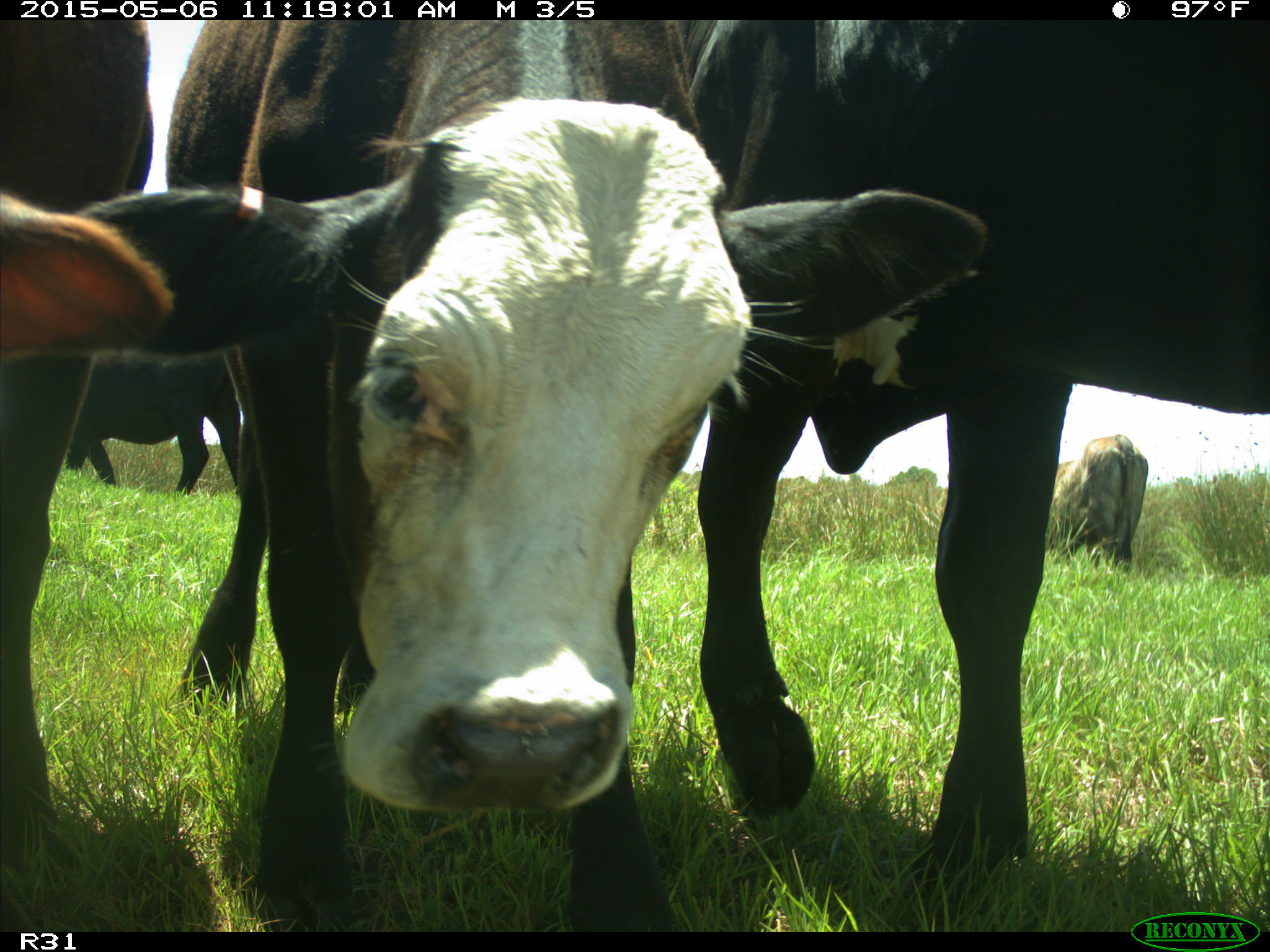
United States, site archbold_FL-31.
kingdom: Animalia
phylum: Chordata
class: Mammalia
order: Artiodactyla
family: Bovidae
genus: Bos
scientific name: Bos taurus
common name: domestic cow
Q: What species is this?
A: Bos taurus (domestic cow).